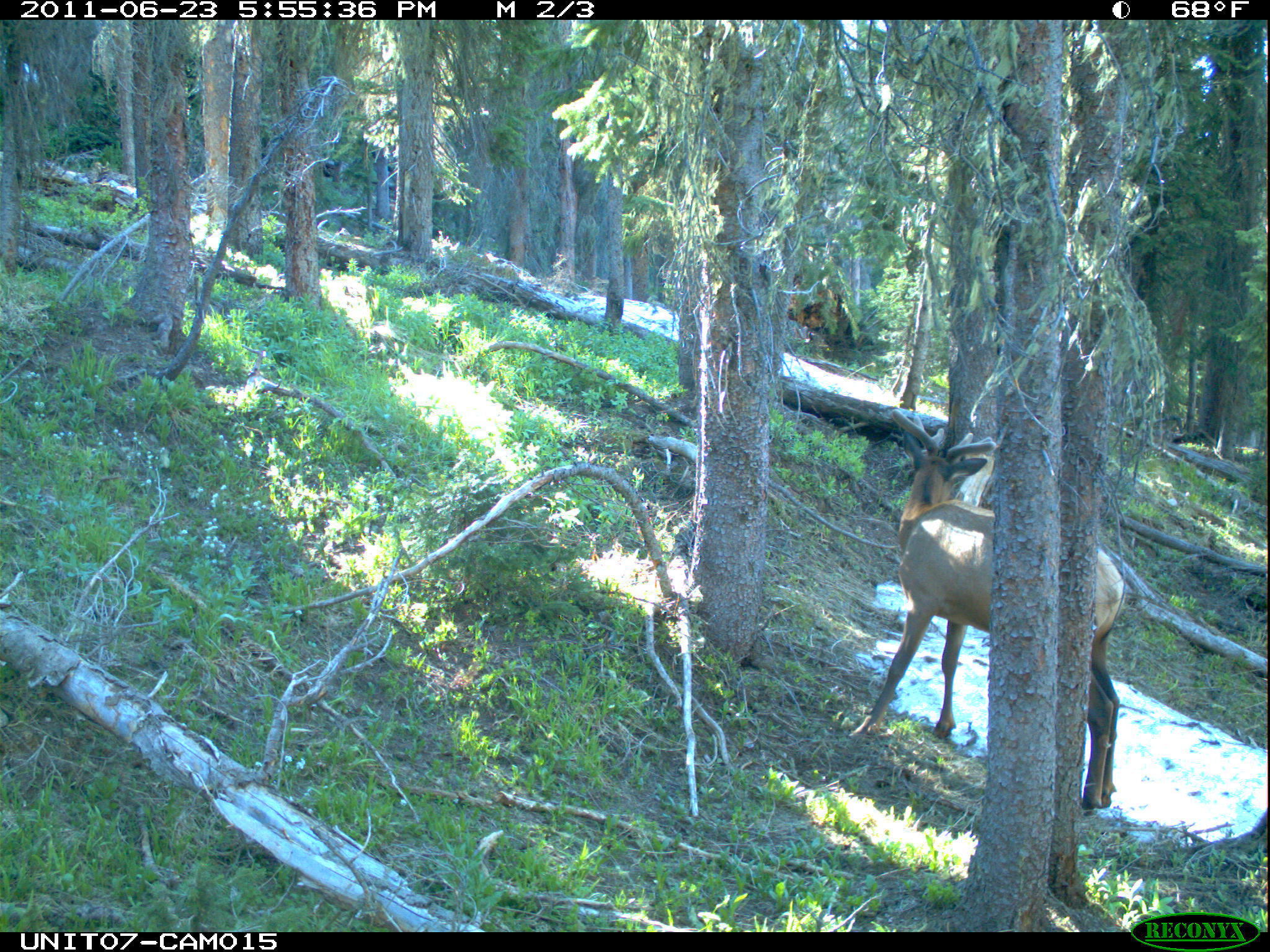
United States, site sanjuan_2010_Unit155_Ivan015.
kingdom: Animalia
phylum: Chordata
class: Mammalia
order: Artiodactyla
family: Cervidae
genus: Cervus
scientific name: Cervus elaphus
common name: red deer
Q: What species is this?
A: Cervus elaphus (red deer).